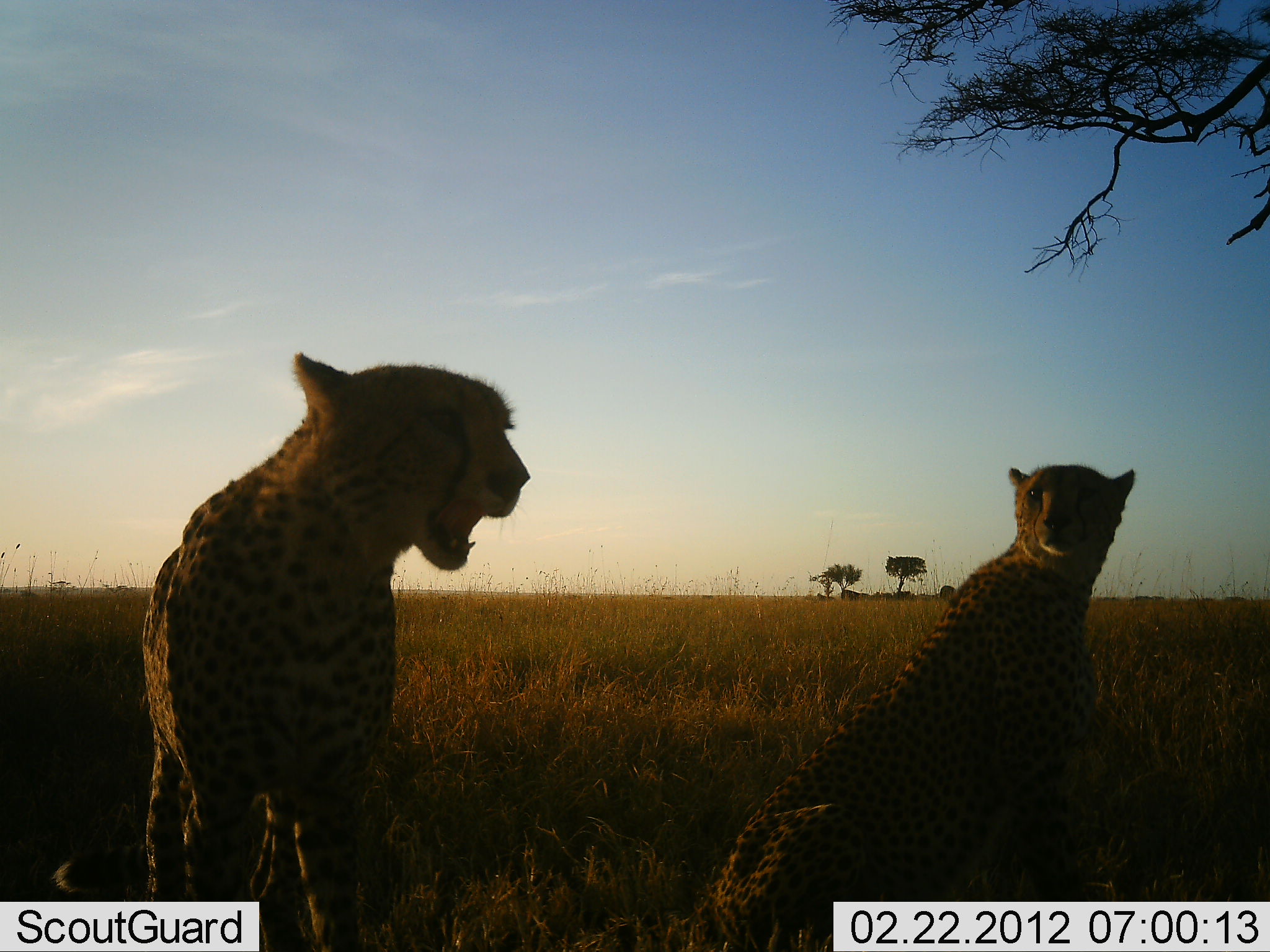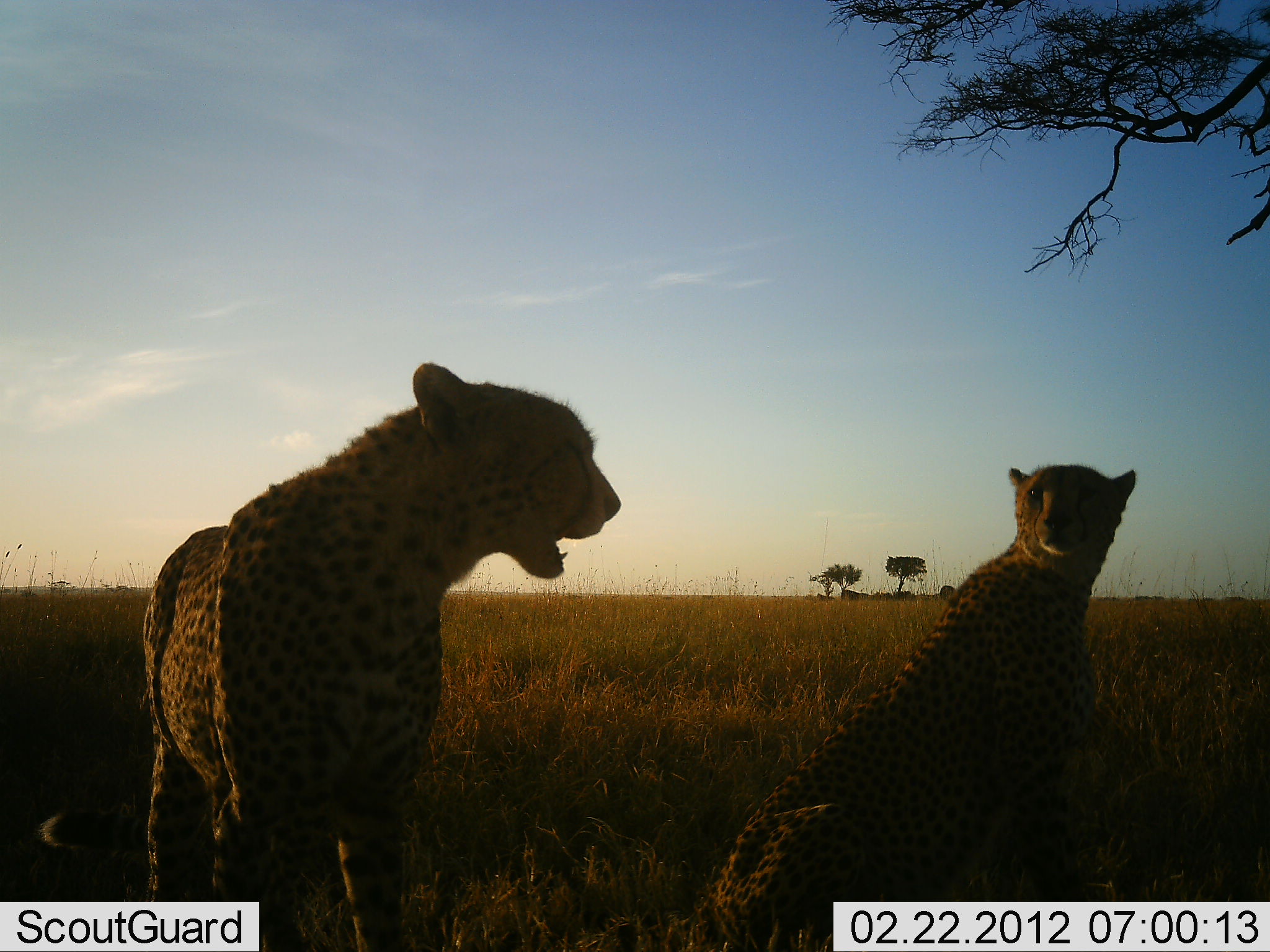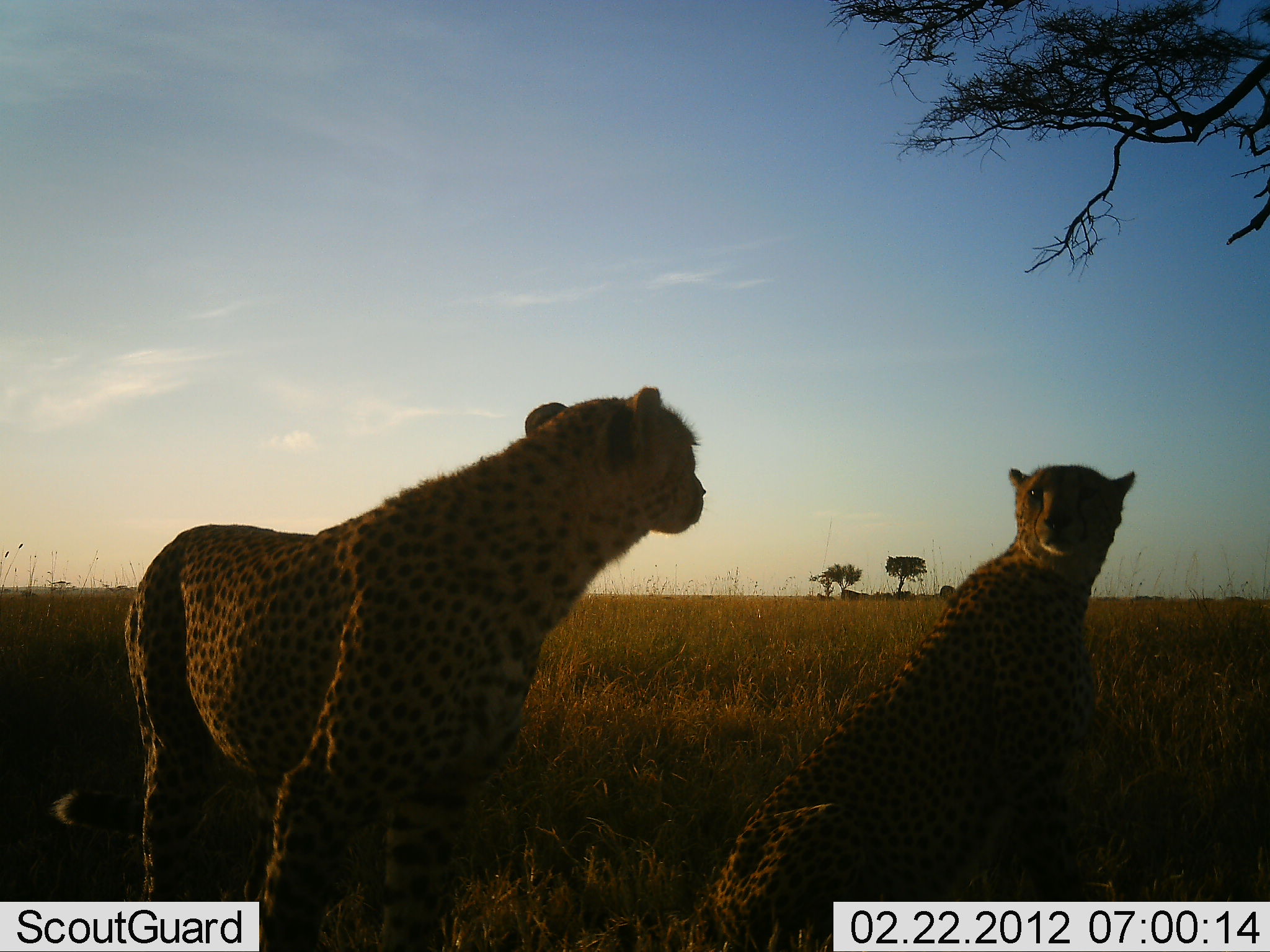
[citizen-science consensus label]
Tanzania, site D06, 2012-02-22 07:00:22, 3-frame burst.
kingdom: Animalia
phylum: Chordata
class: Mammalia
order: Carnivora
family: Felidae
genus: Acinonyx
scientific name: Acinonyx jubatus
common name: cheetah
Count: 2.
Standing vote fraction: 67%.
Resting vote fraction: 67%.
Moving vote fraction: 0%.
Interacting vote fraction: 38%.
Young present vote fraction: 0%.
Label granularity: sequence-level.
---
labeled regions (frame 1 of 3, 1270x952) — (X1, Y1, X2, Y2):
animal: (53, 354, 531, 952); (706, 464, 1136, 952)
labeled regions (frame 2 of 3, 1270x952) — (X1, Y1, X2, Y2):
animal: (40, 363, 622, 952); (706, 464, 1137, 952)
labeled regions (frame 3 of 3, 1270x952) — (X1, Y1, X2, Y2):
animal: (53, 386, 706, 952); (706, 464, 1137, 952)